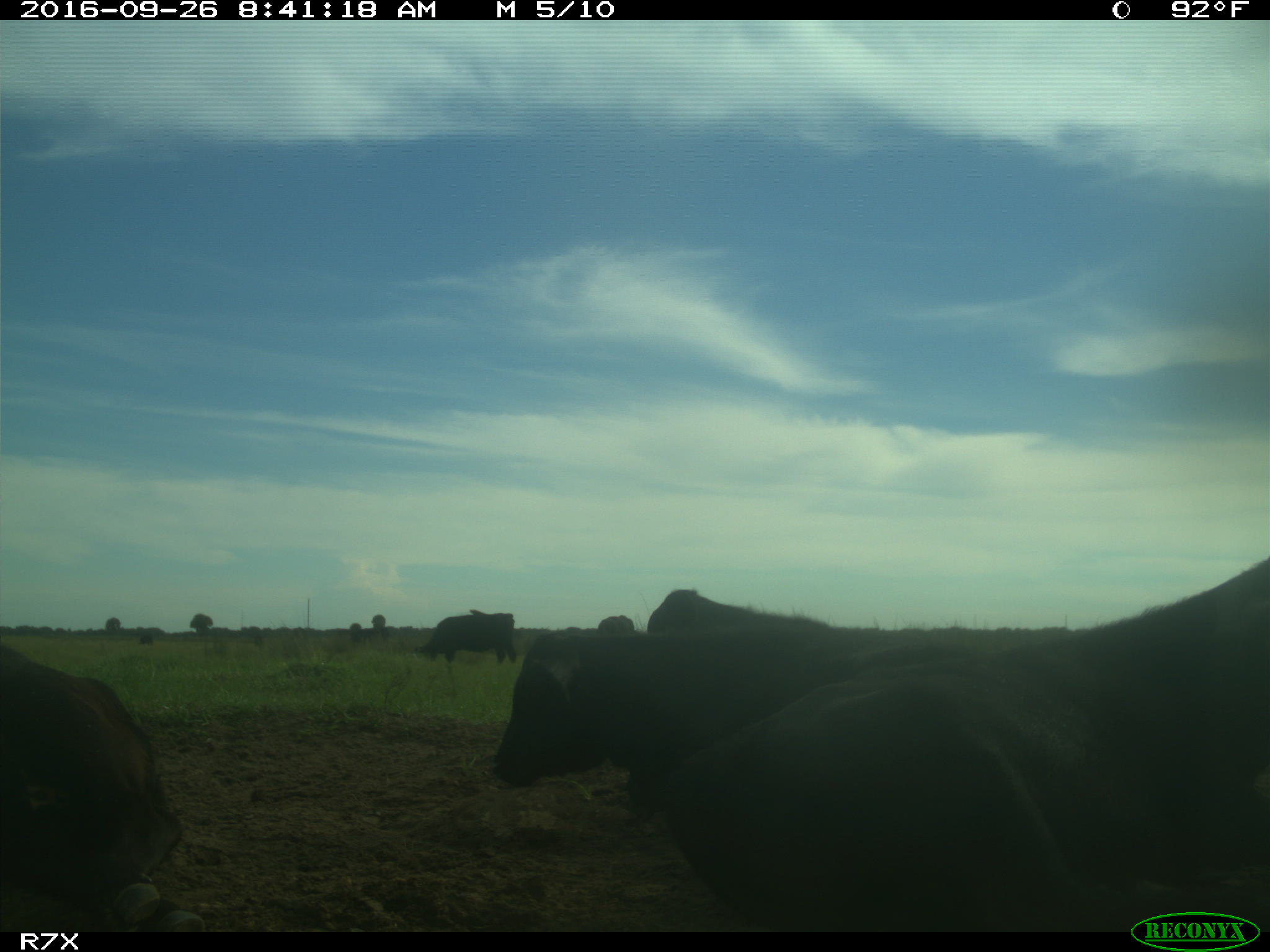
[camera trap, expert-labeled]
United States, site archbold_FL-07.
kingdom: Animalia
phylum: Chordata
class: Mammalia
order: Artiodactyla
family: Bovidae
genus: Bos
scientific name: Bos taurus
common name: domestic cow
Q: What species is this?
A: Bos taurus (domestic cow).